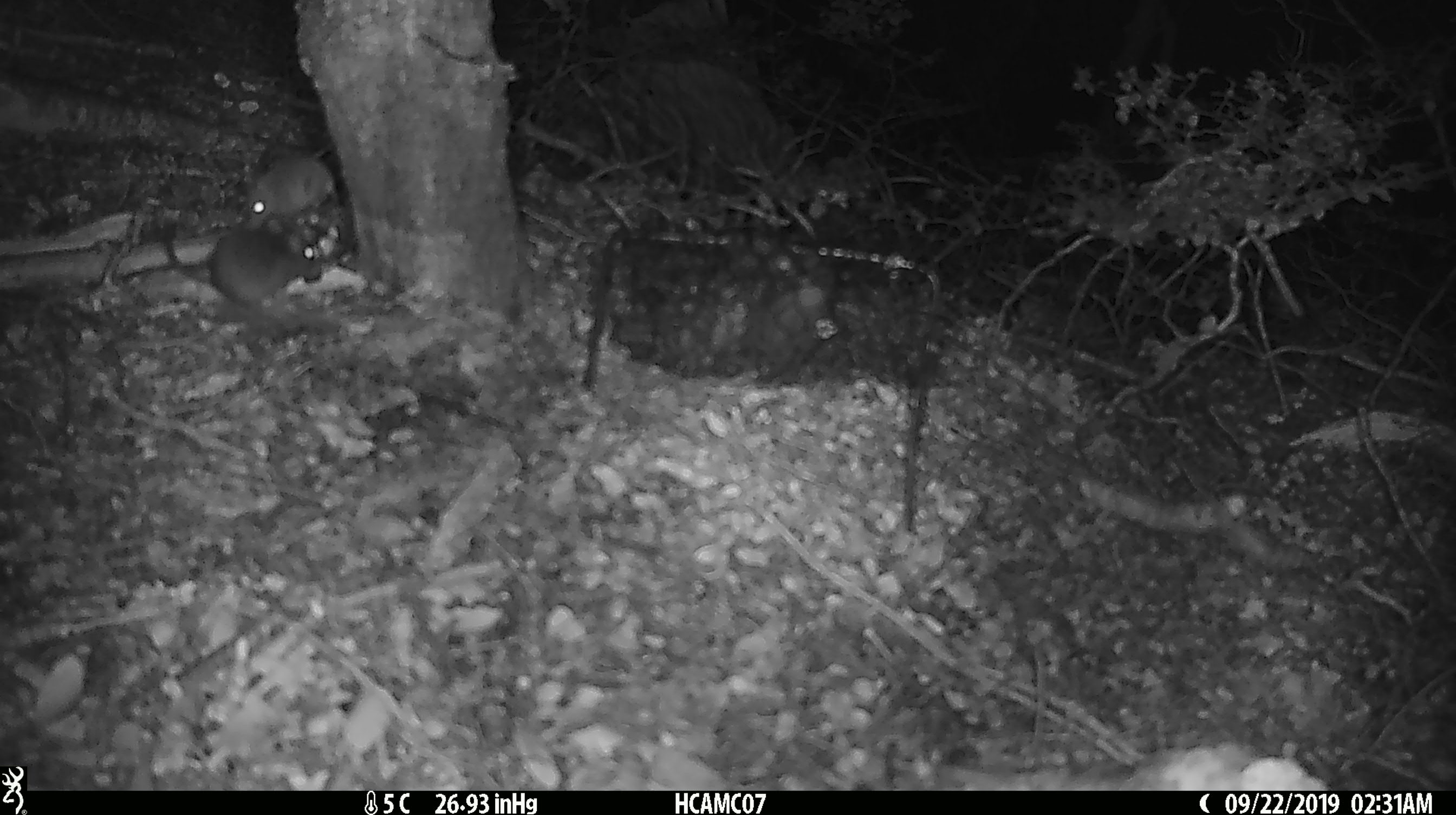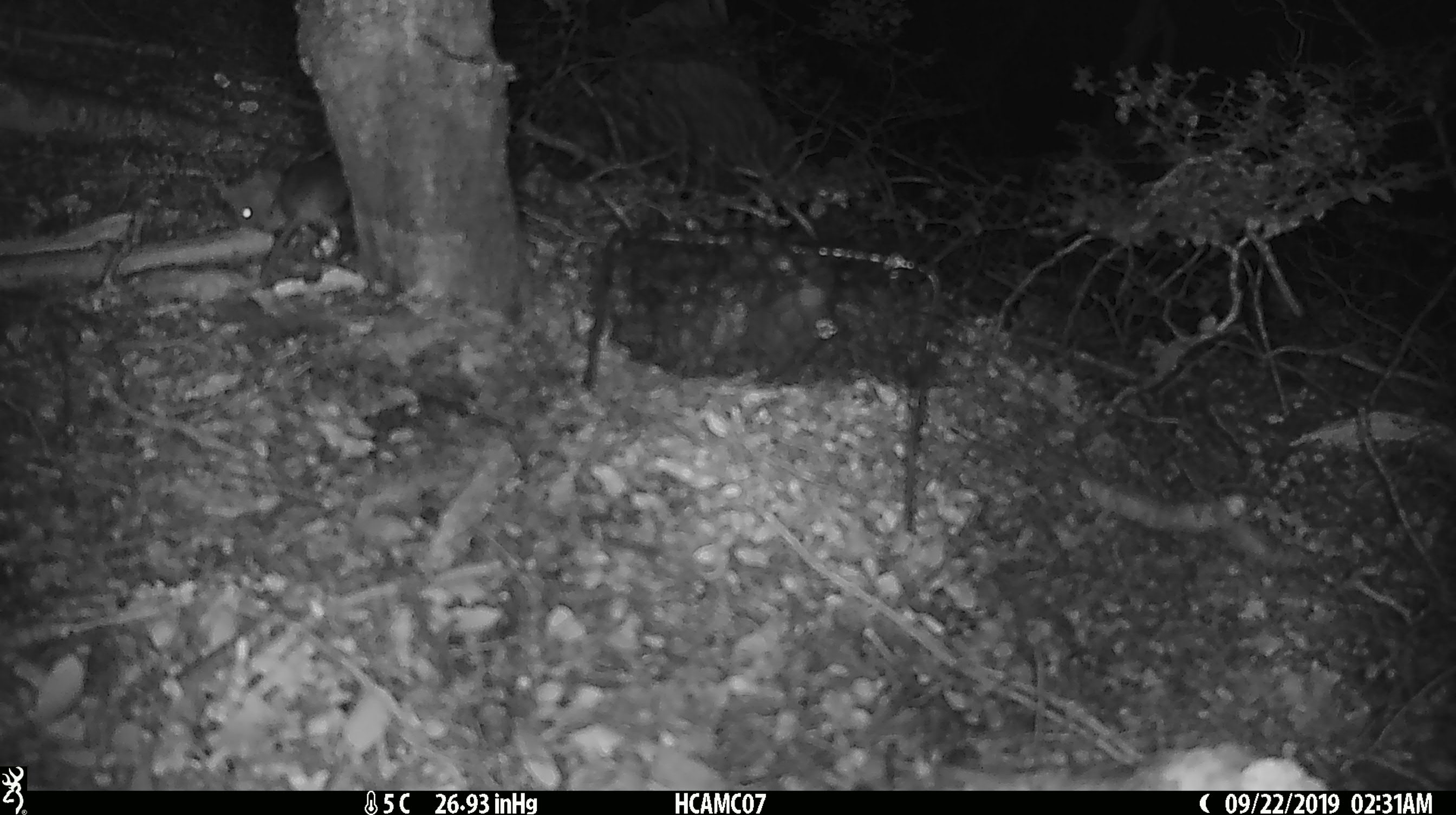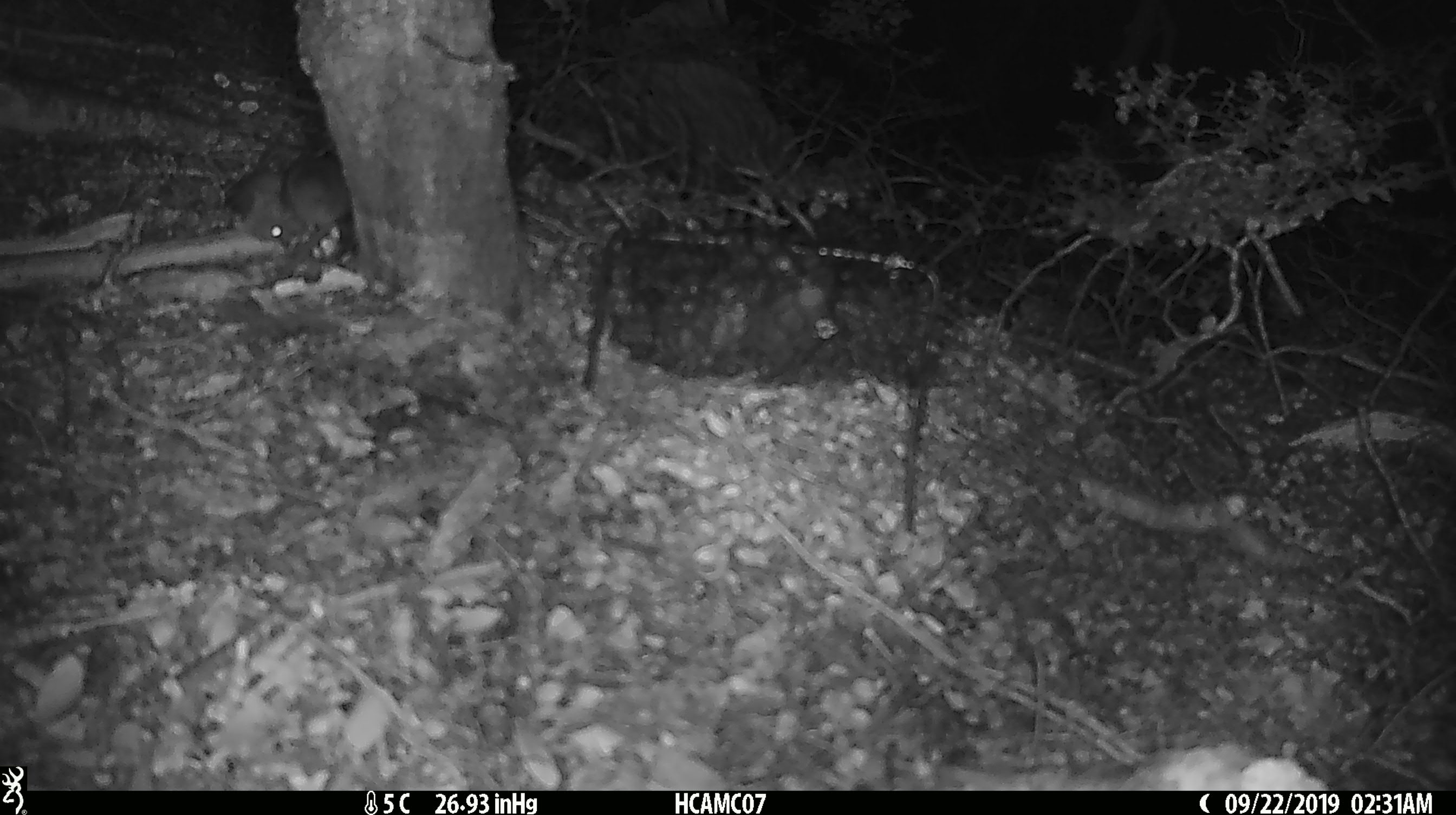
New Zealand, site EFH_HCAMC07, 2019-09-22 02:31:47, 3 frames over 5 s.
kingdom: Animalia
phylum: Chordata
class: Mammalia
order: Rodentia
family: Muridae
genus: Mus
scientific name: Mus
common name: mouse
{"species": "mouse (Mus)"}